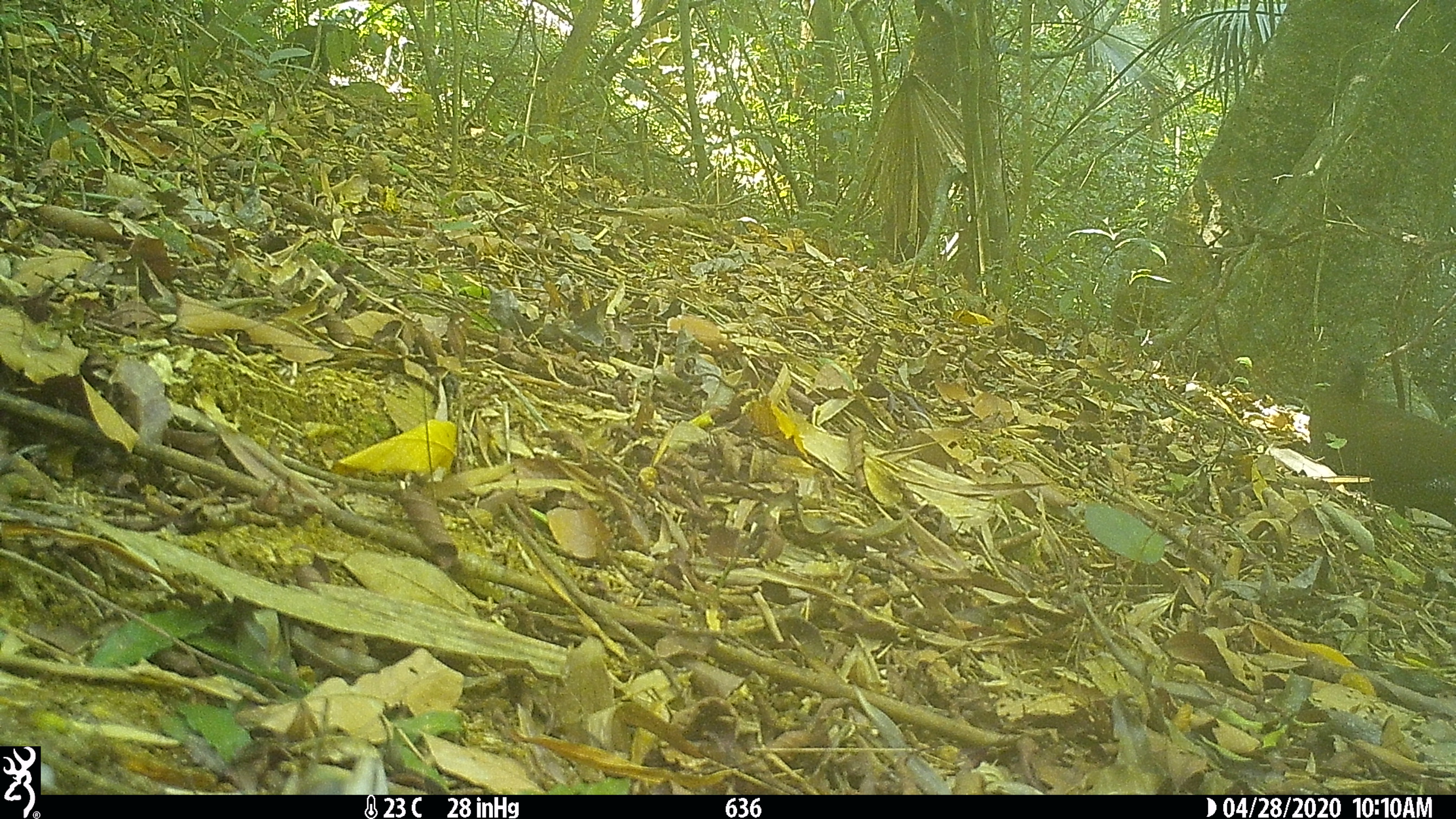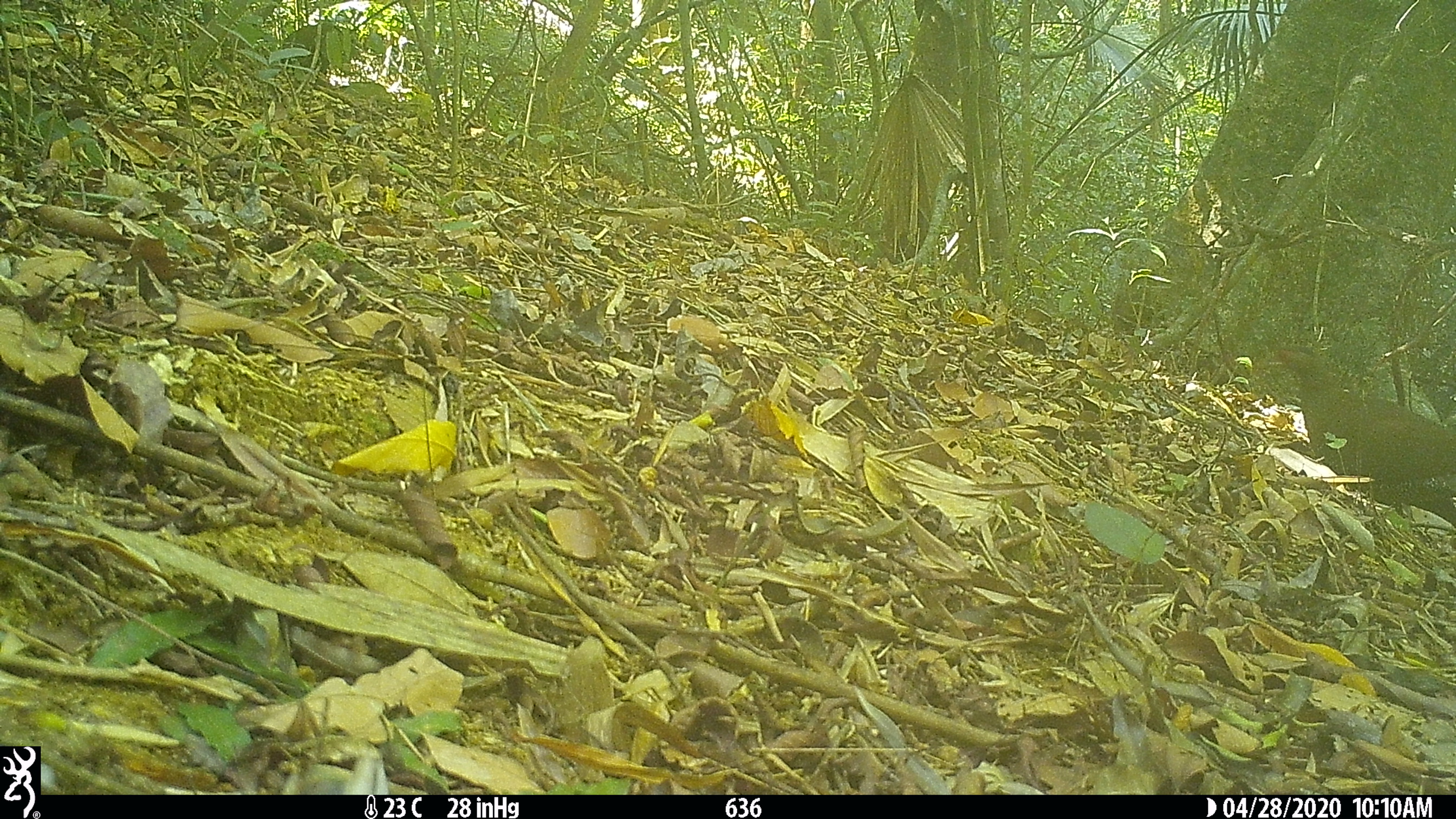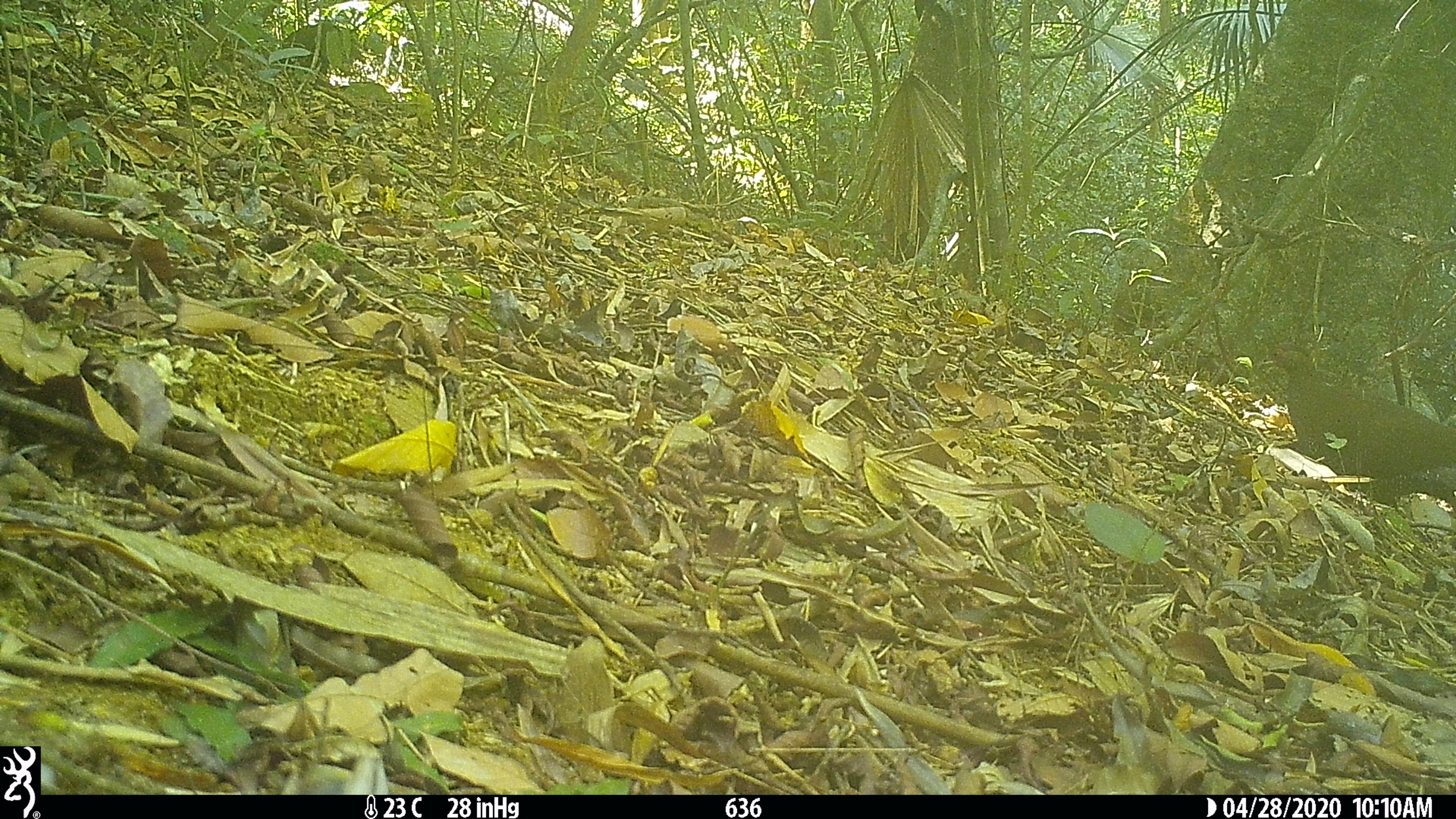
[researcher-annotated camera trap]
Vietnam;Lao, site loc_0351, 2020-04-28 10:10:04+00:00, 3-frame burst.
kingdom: Animalia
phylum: Chordata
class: Aves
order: Galliformes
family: Phasianidae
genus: Lophura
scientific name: Lophura nycthemera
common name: silver pheasant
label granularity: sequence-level